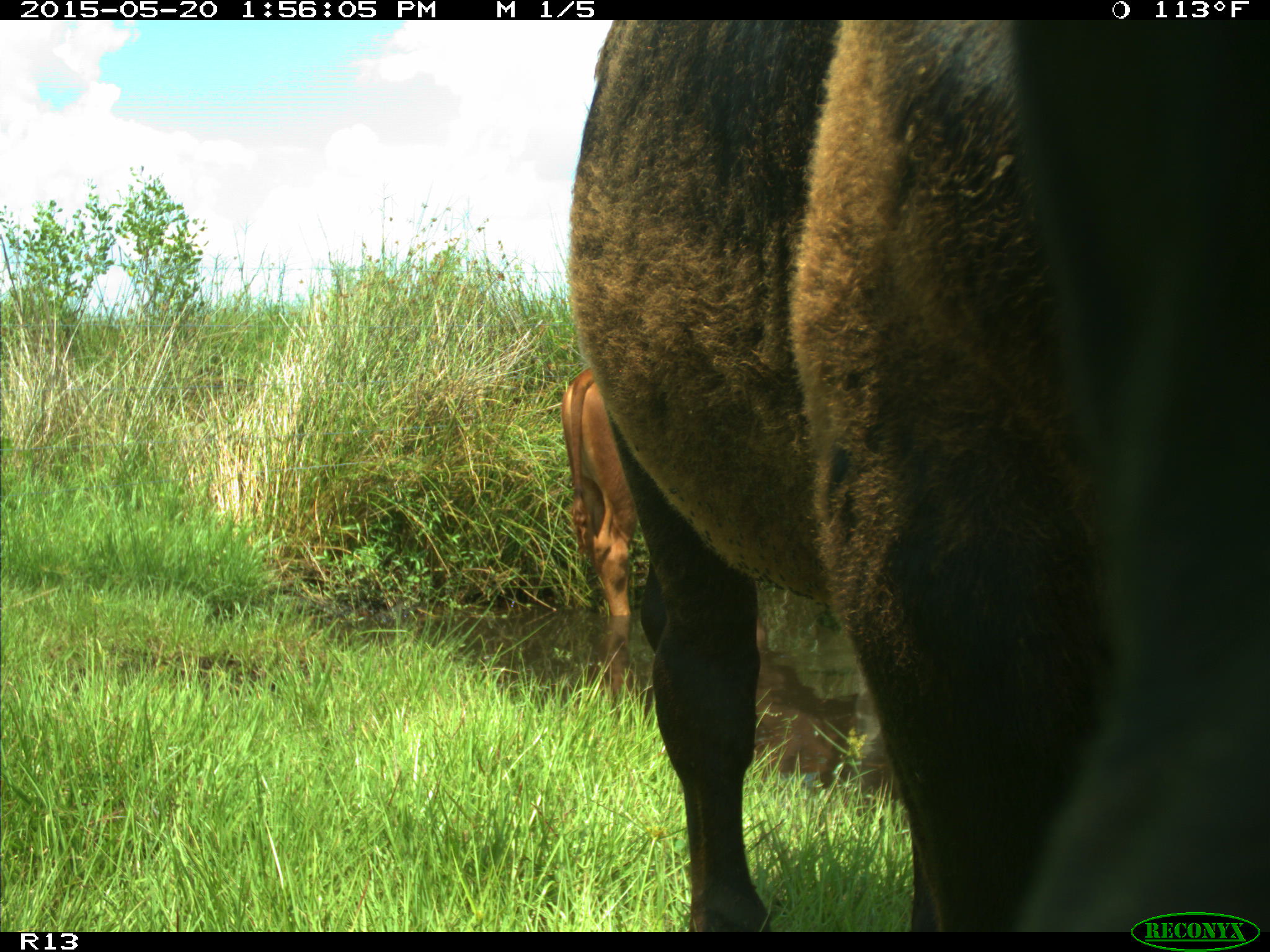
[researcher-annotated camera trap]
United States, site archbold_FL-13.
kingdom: Animalia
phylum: Chordata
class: Mammalia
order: Artiodactyla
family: Bovidae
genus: Bos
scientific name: Bos taurus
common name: domestic cow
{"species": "Bos taurus (domestic cow)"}